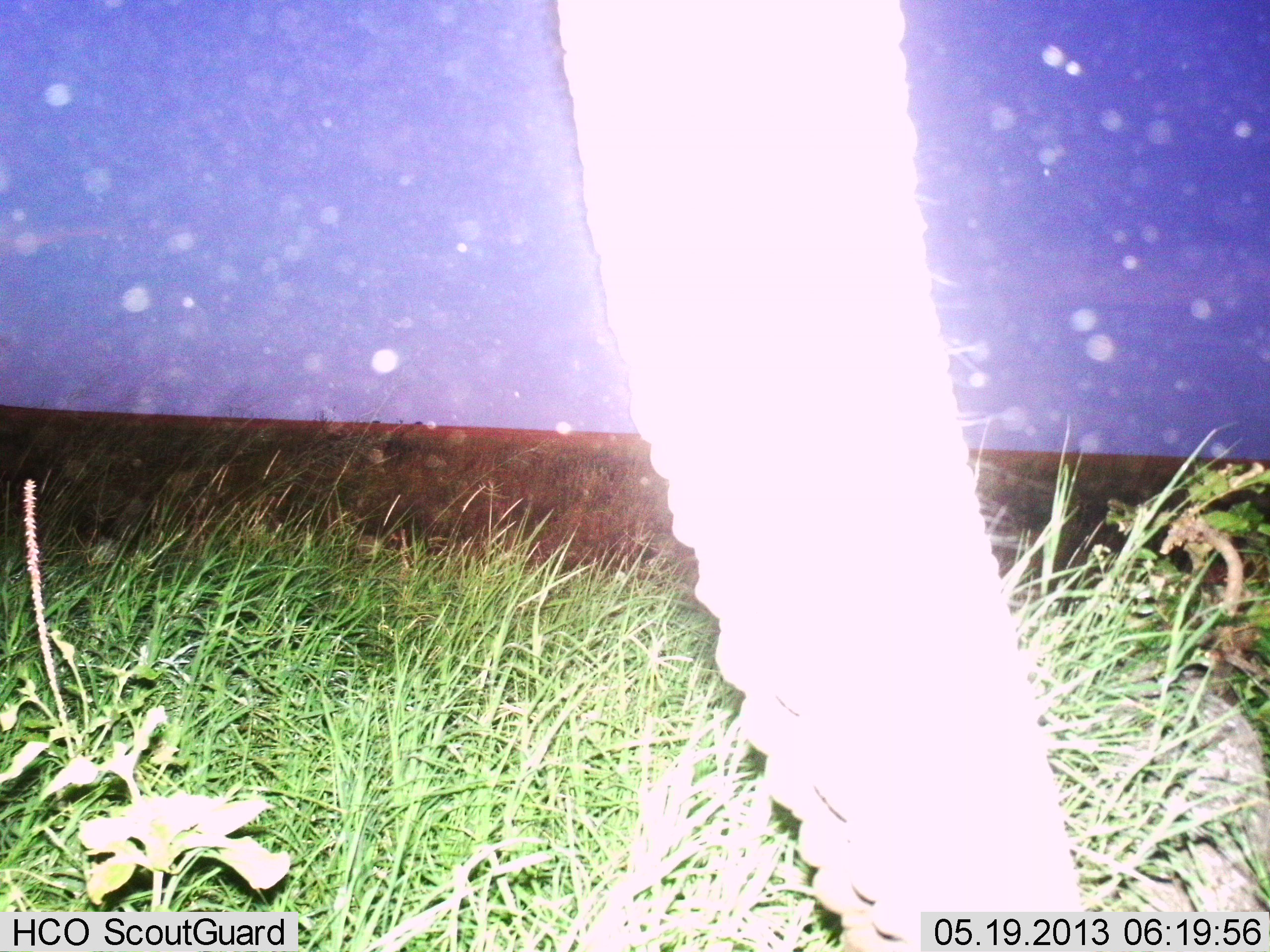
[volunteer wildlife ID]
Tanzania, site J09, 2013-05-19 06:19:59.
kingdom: Animalia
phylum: Chordata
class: Mammalia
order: Proboscidea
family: Elephantidae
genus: Loxodonta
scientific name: Loxodonta africana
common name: african bush elephant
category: elephant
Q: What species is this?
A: Elephant (african bush elephant) (Loxodonta africana).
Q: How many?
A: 1.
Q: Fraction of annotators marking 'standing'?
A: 78%.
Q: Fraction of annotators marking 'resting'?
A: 0%.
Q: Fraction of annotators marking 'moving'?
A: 5%.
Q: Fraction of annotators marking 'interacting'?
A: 0%.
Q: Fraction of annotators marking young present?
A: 0%.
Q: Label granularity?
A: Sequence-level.